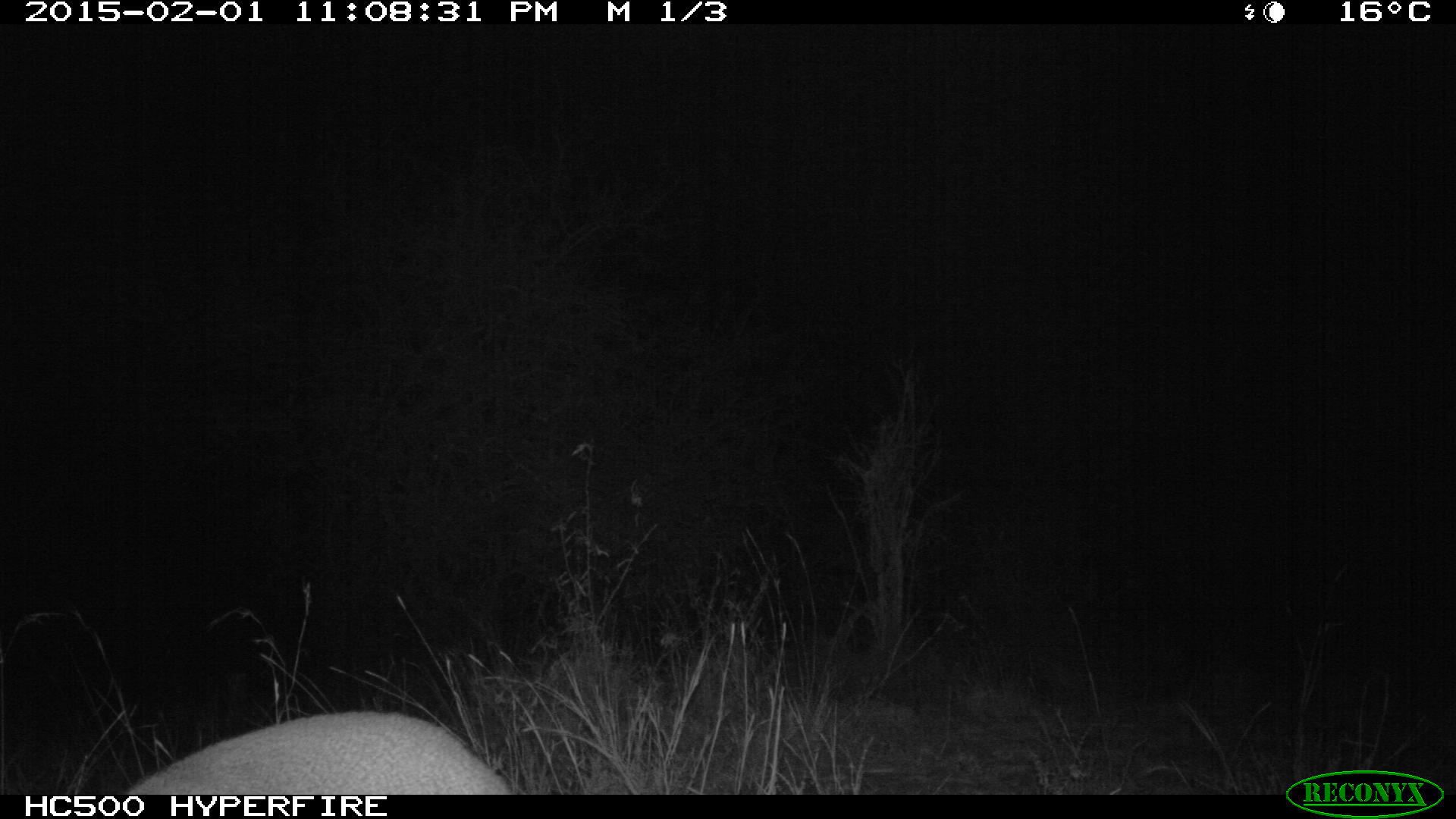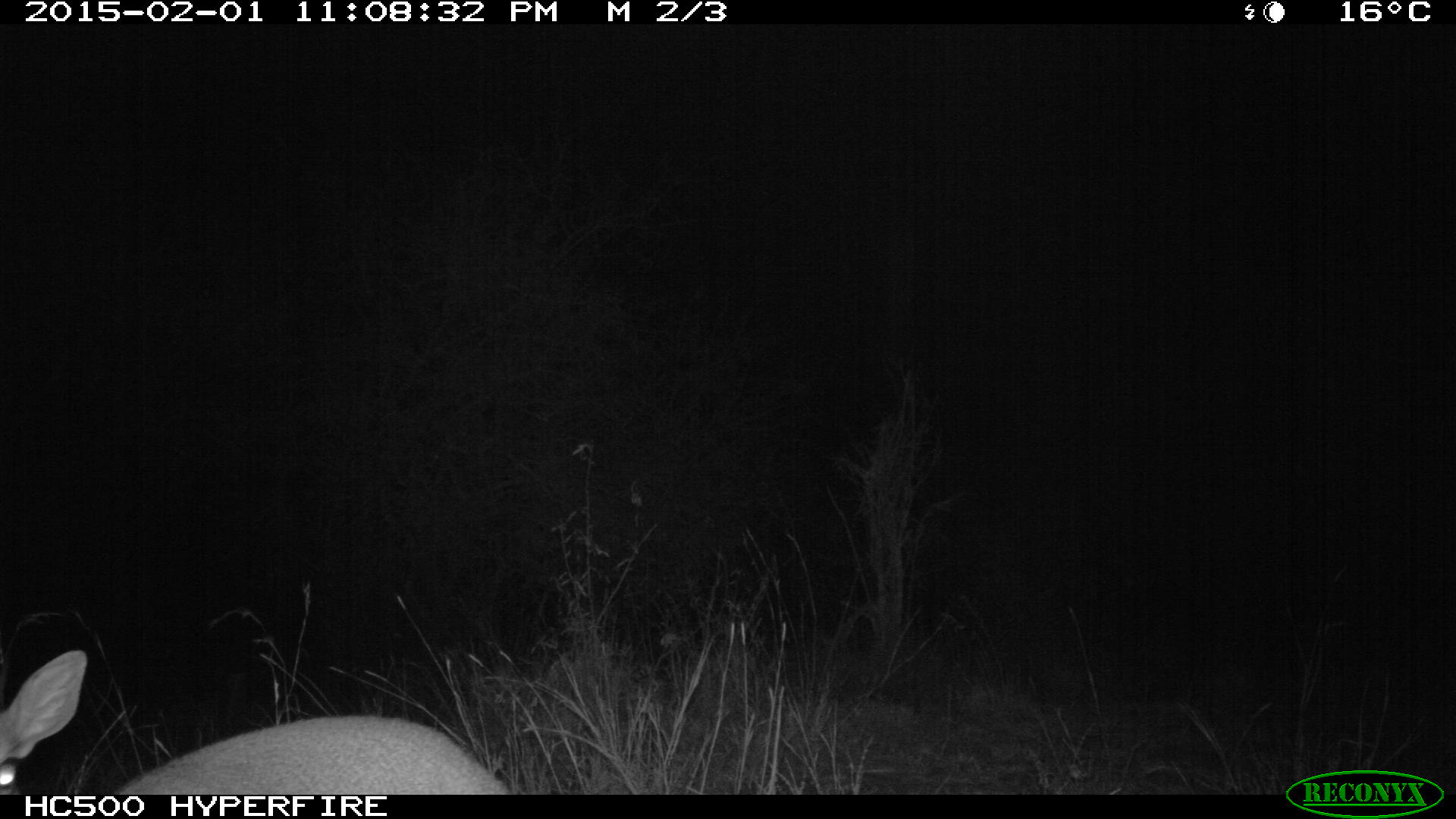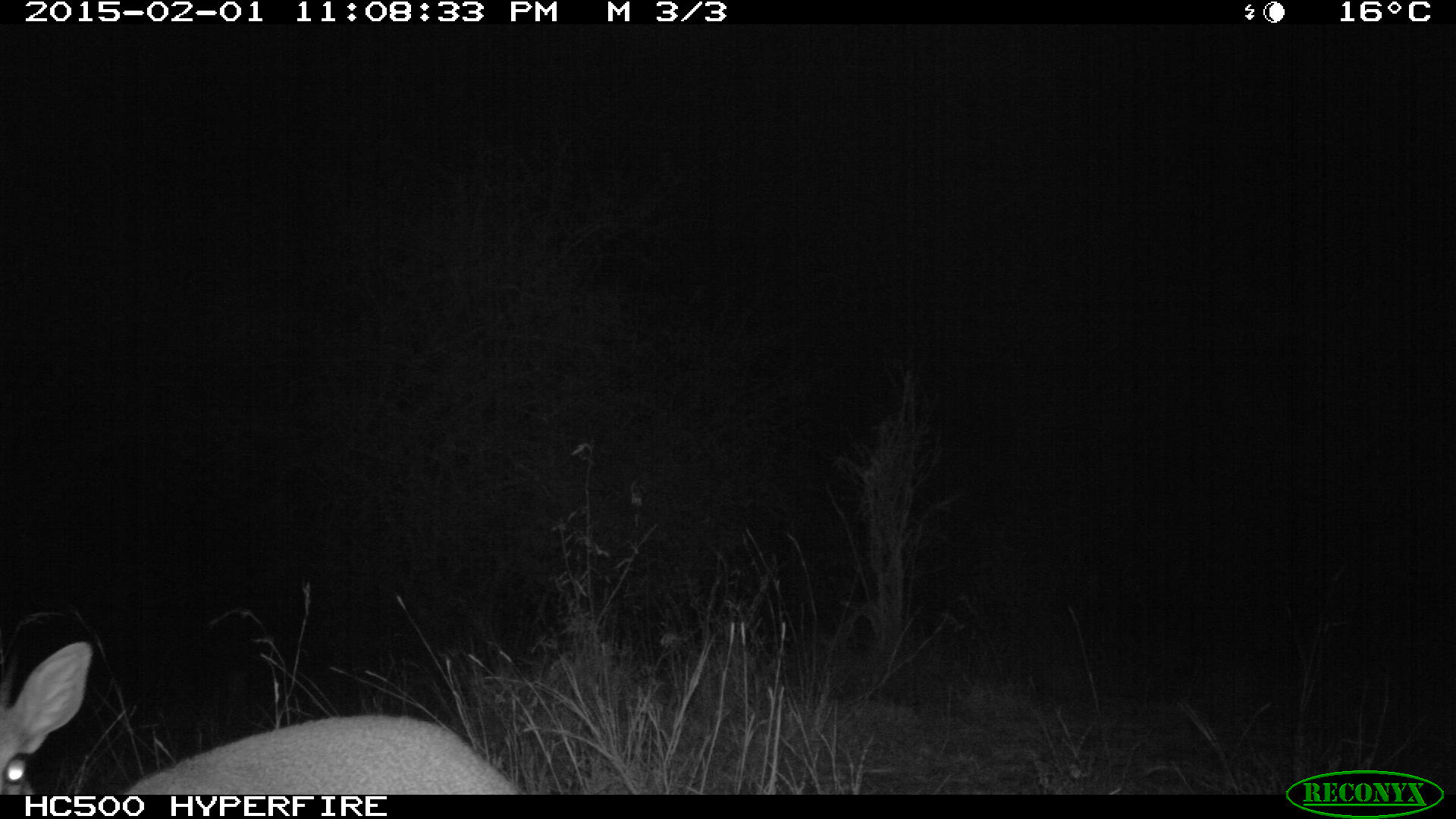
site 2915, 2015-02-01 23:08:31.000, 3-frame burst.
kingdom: Animalia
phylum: Chordata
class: Mammalia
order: Artiodactyla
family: Bovidae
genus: Madoqua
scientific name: Madoqua guentheri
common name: günther's dik-dik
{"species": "Madoqua guentheri (günther's dik-dik)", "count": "1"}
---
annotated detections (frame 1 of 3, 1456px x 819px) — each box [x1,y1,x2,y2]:
madoqua guentheri: [122,710,516,796]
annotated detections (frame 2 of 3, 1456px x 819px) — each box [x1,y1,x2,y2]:
madoqua guentheri: [0,649,512,795]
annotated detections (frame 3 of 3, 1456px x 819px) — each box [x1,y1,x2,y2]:
madoqua guentheri: [0,640,529,794]